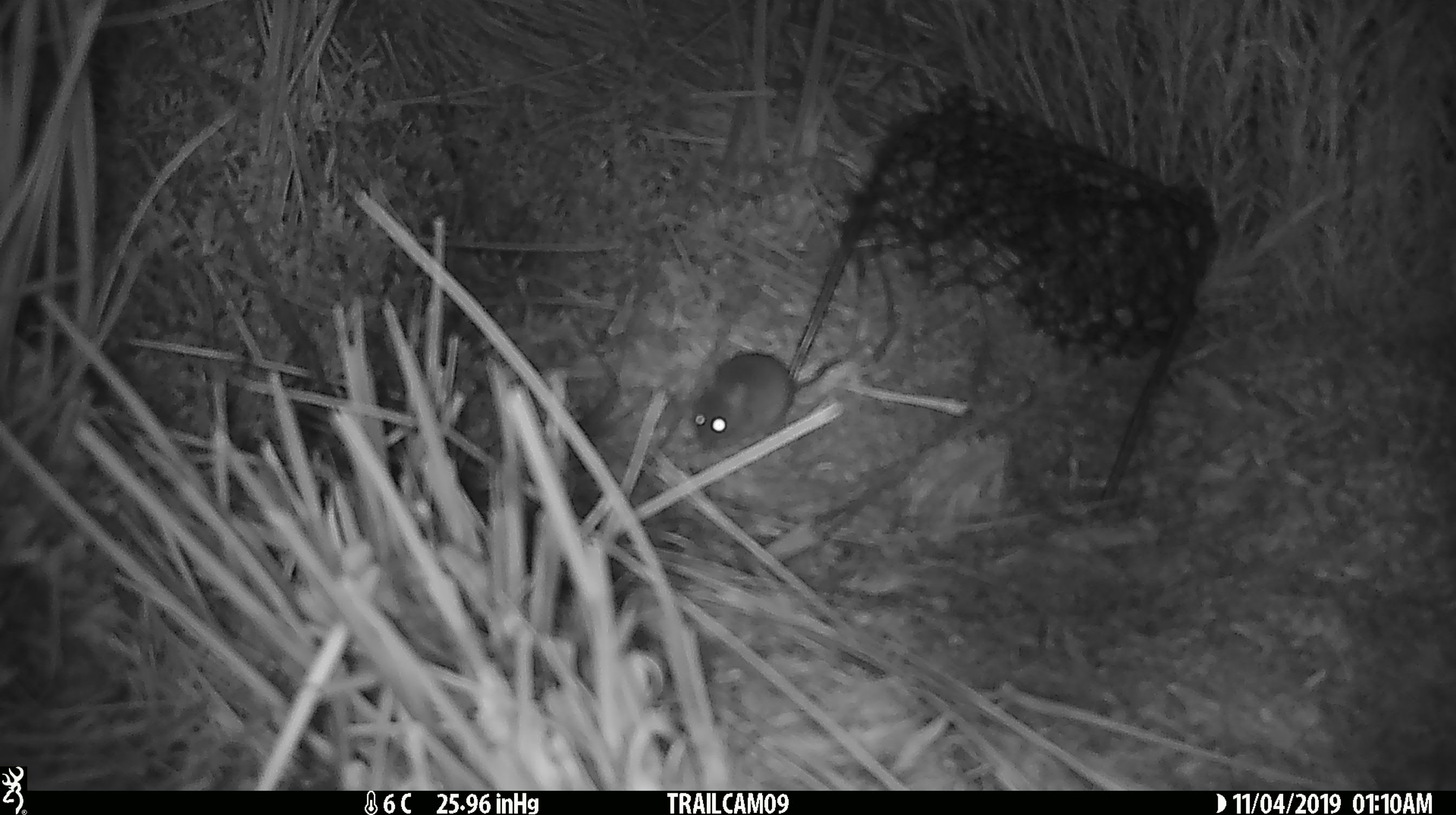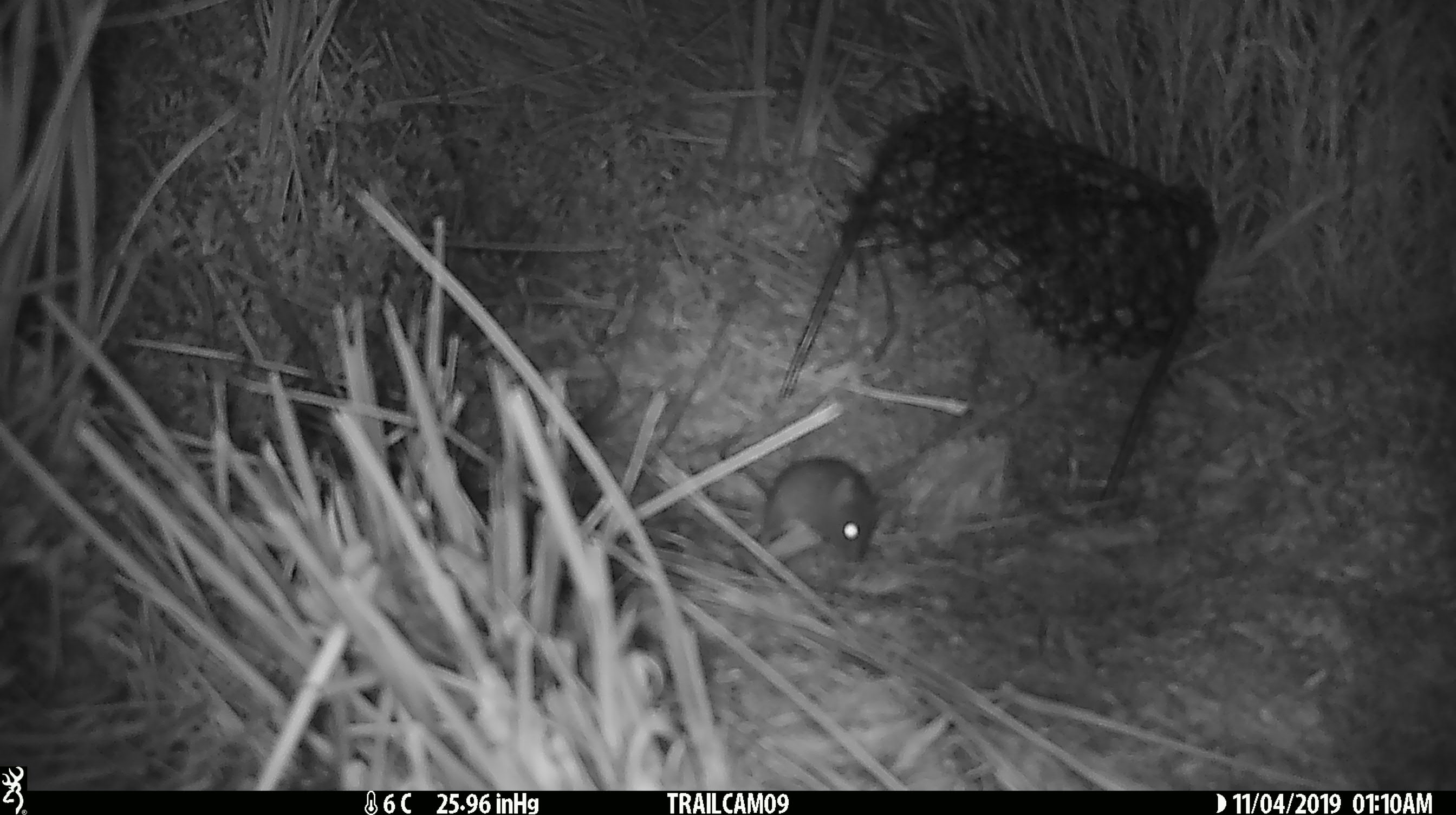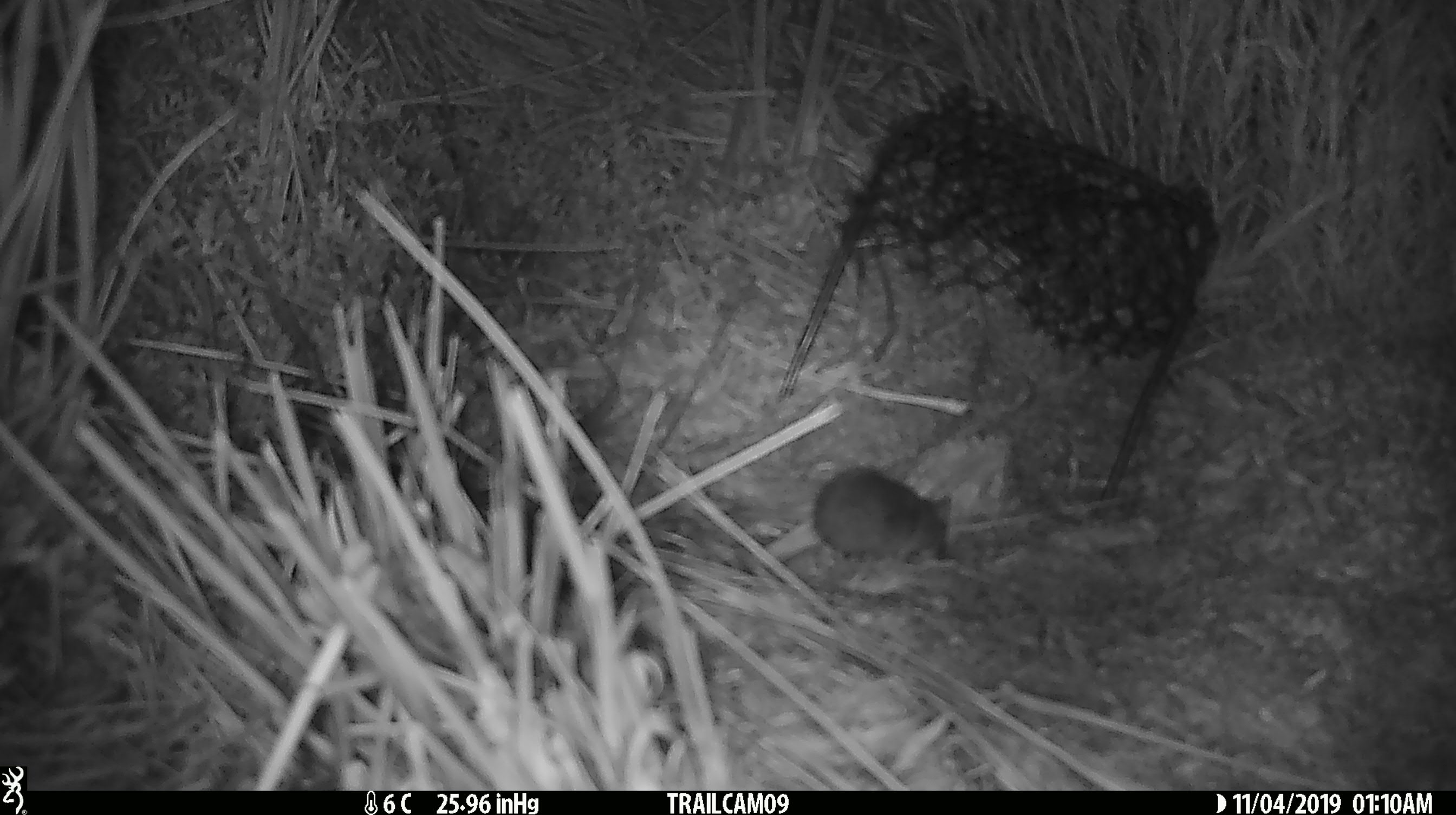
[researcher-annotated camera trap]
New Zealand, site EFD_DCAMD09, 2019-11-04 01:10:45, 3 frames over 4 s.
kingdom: Animalia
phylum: Chordata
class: Mammalia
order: Rodentia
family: Muridae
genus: Mus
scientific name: Mus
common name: mouse